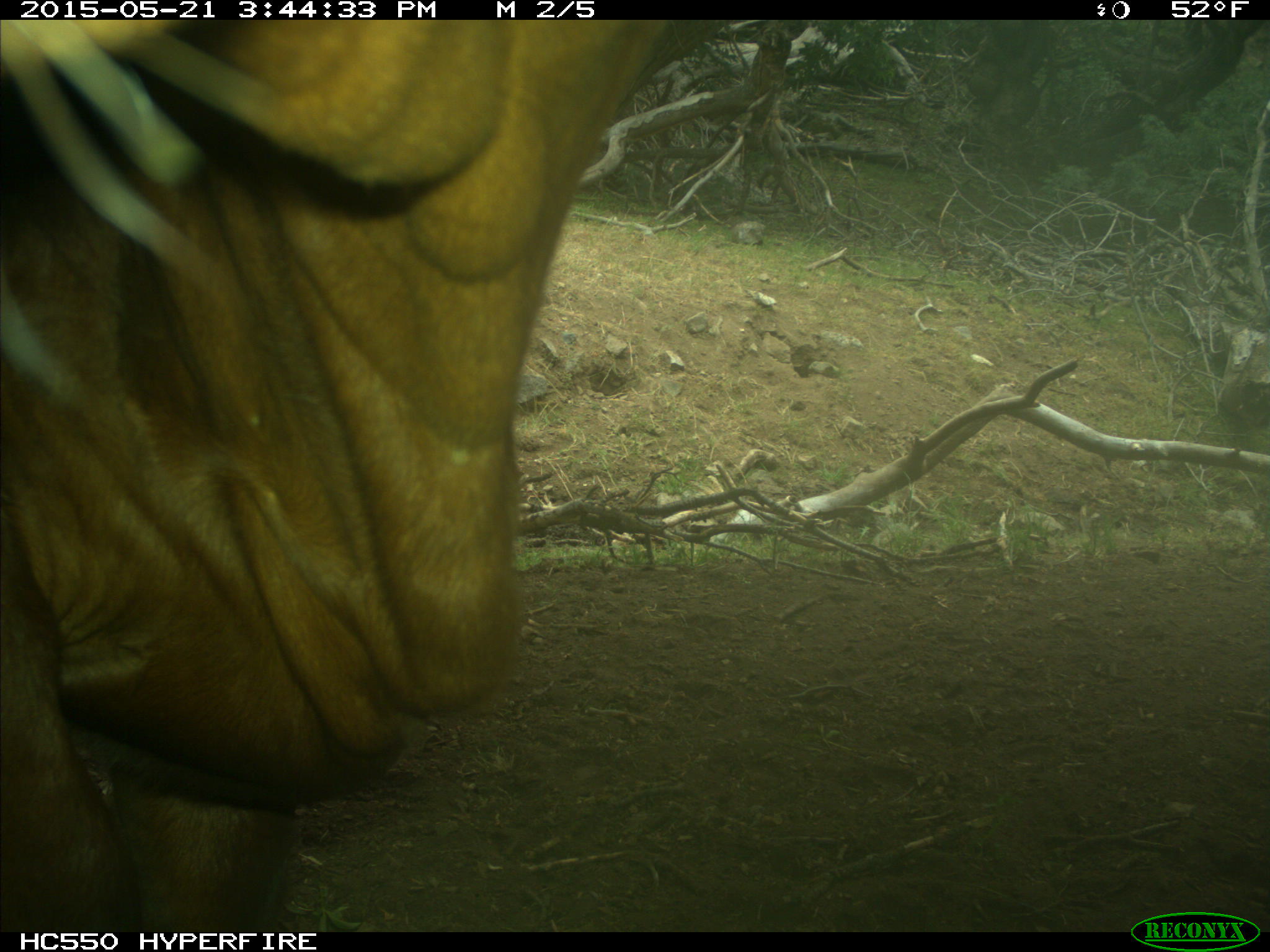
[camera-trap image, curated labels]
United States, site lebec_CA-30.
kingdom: Animalia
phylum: Chordata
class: Mammalia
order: Artiodactyla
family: Bovidae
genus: Bos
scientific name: Bos taurus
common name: domestic cow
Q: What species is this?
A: Bos taurus (domestic cow).